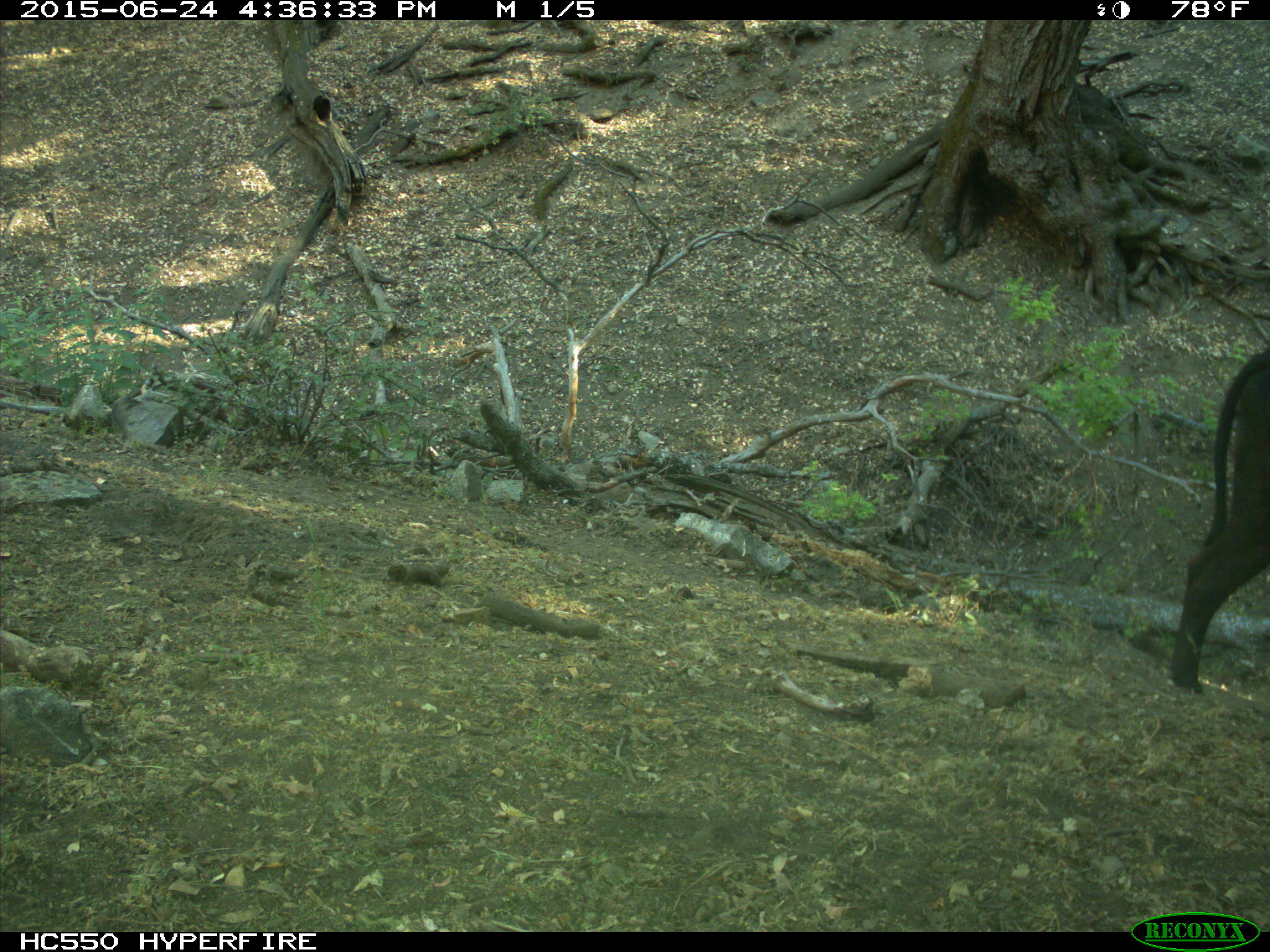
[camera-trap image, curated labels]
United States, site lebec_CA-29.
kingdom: Animalia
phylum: Chordata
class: Mammalia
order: Artiodactyla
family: Bovidae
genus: Bos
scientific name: Bos taurus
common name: domestic cow